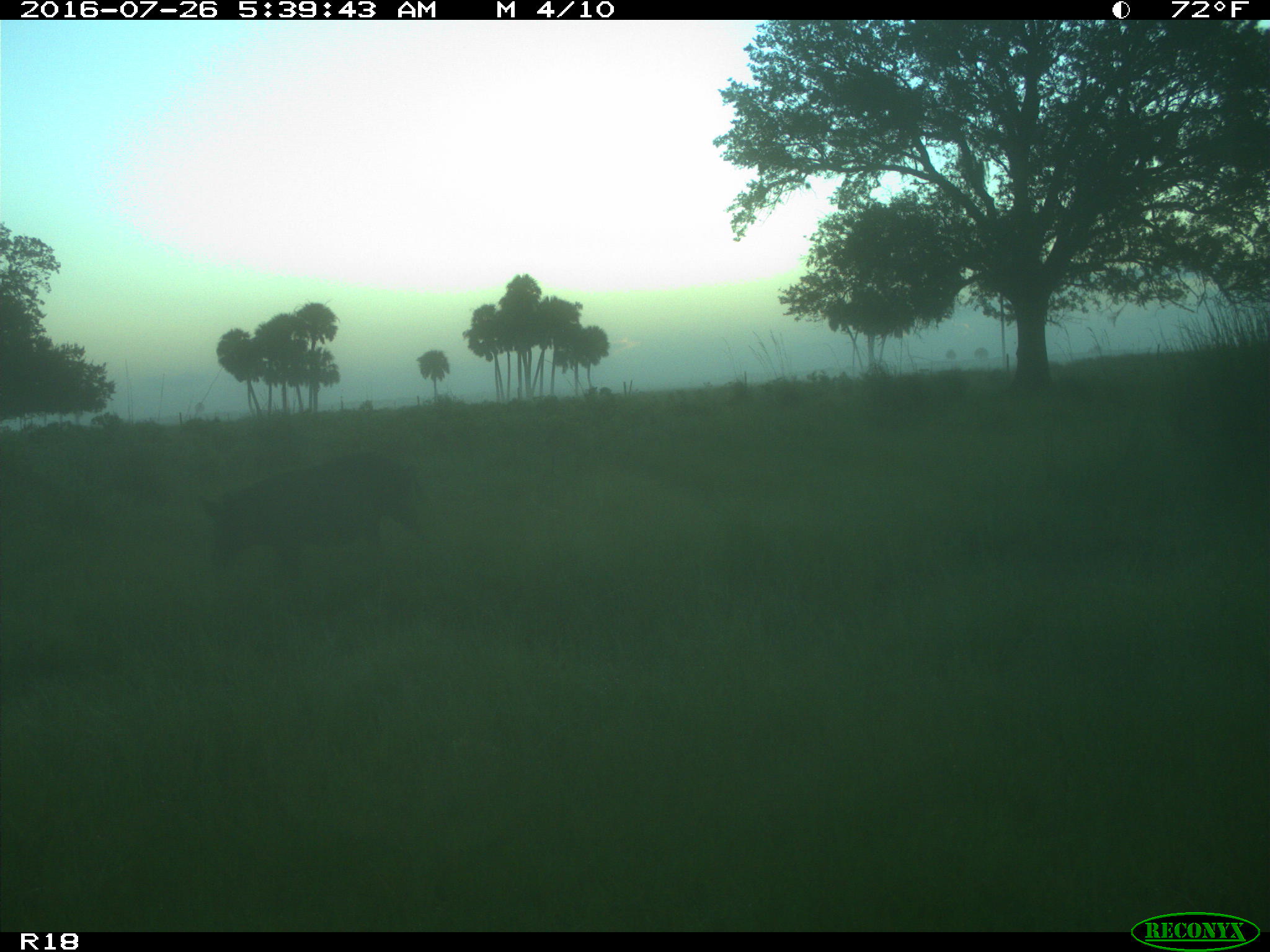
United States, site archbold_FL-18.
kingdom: Animalia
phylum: Chordata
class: Mammalia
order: Artiodactyla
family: Suidae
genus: Sus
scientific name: Sus scrofa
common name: wild boar